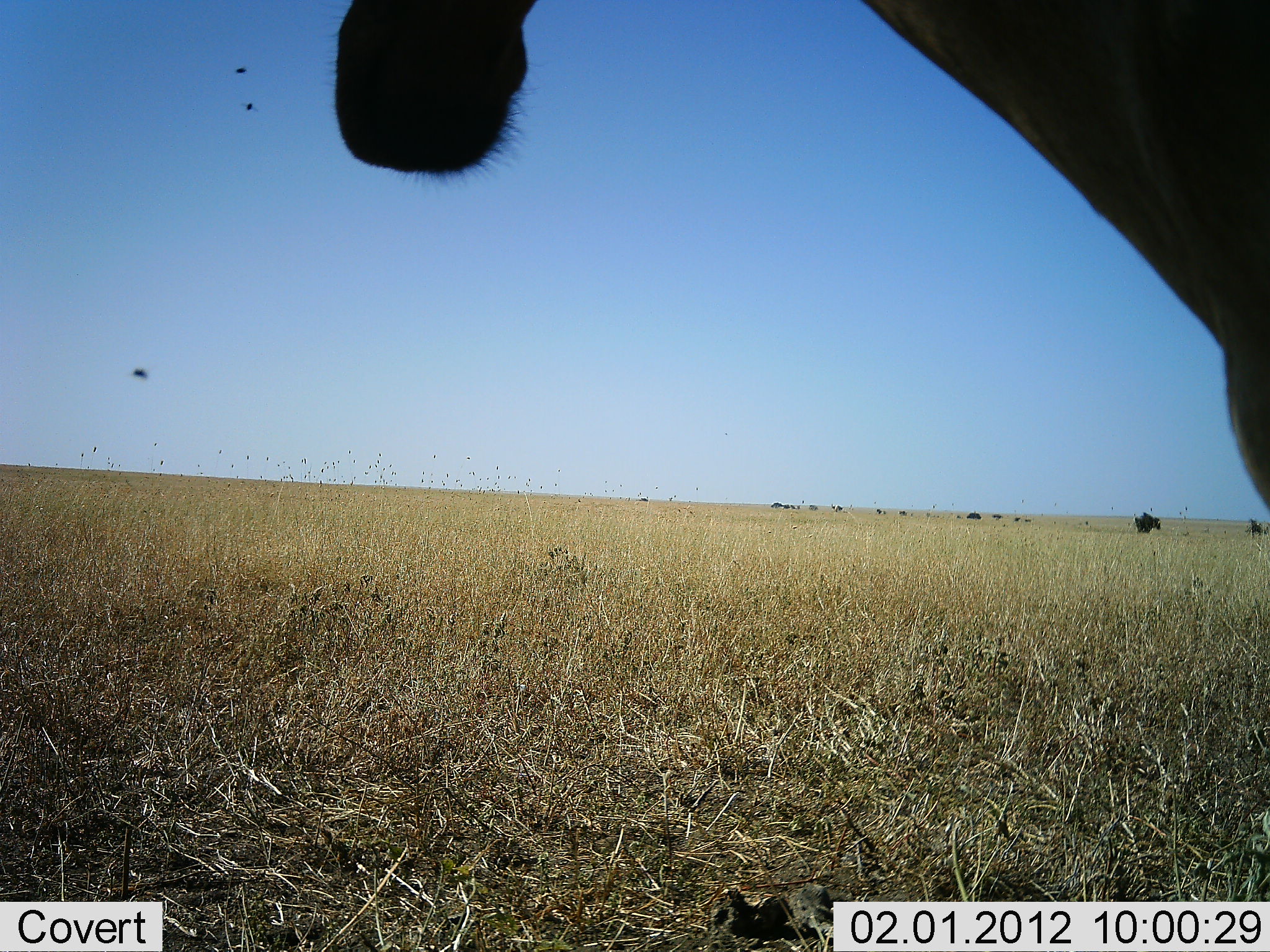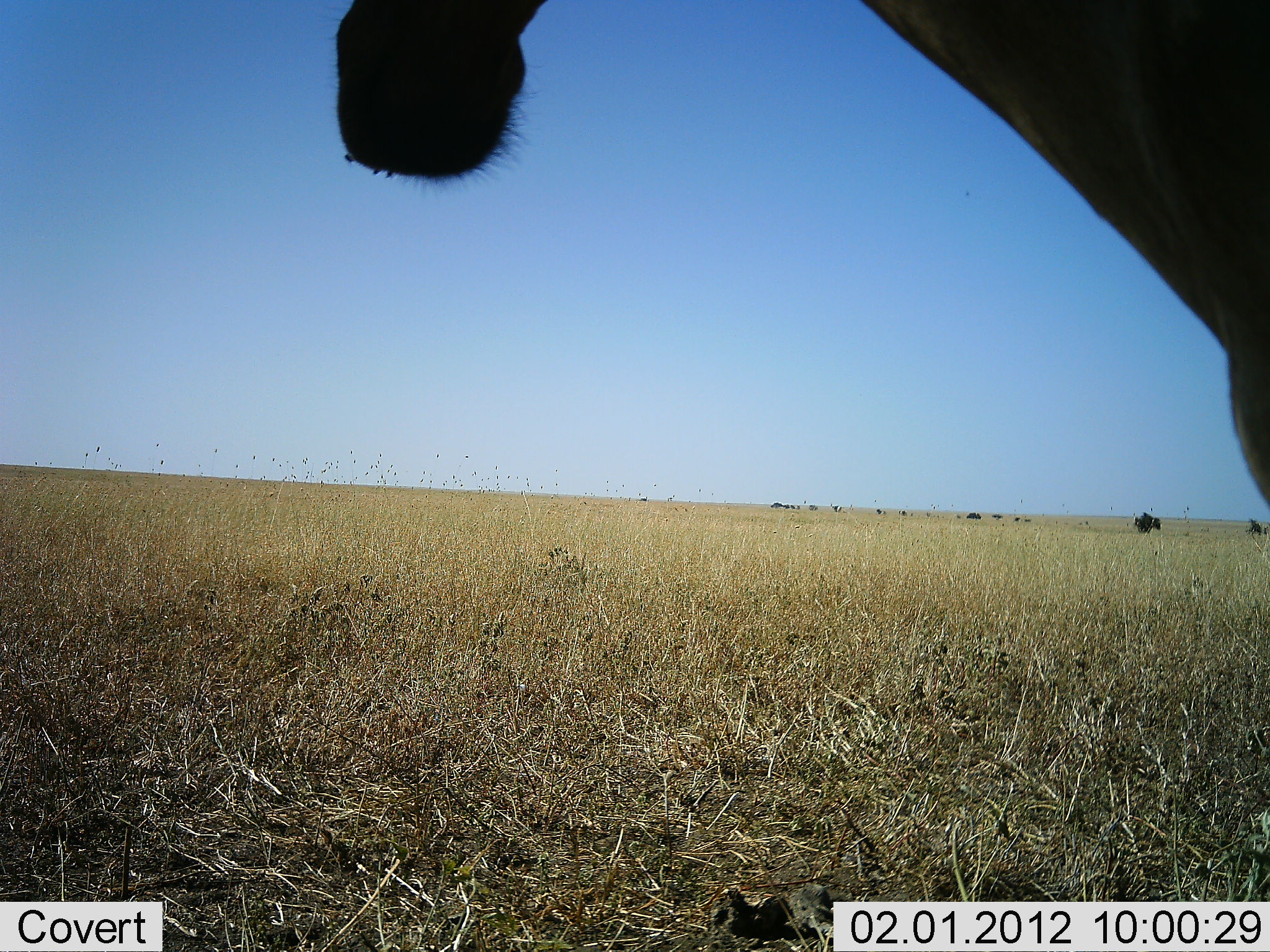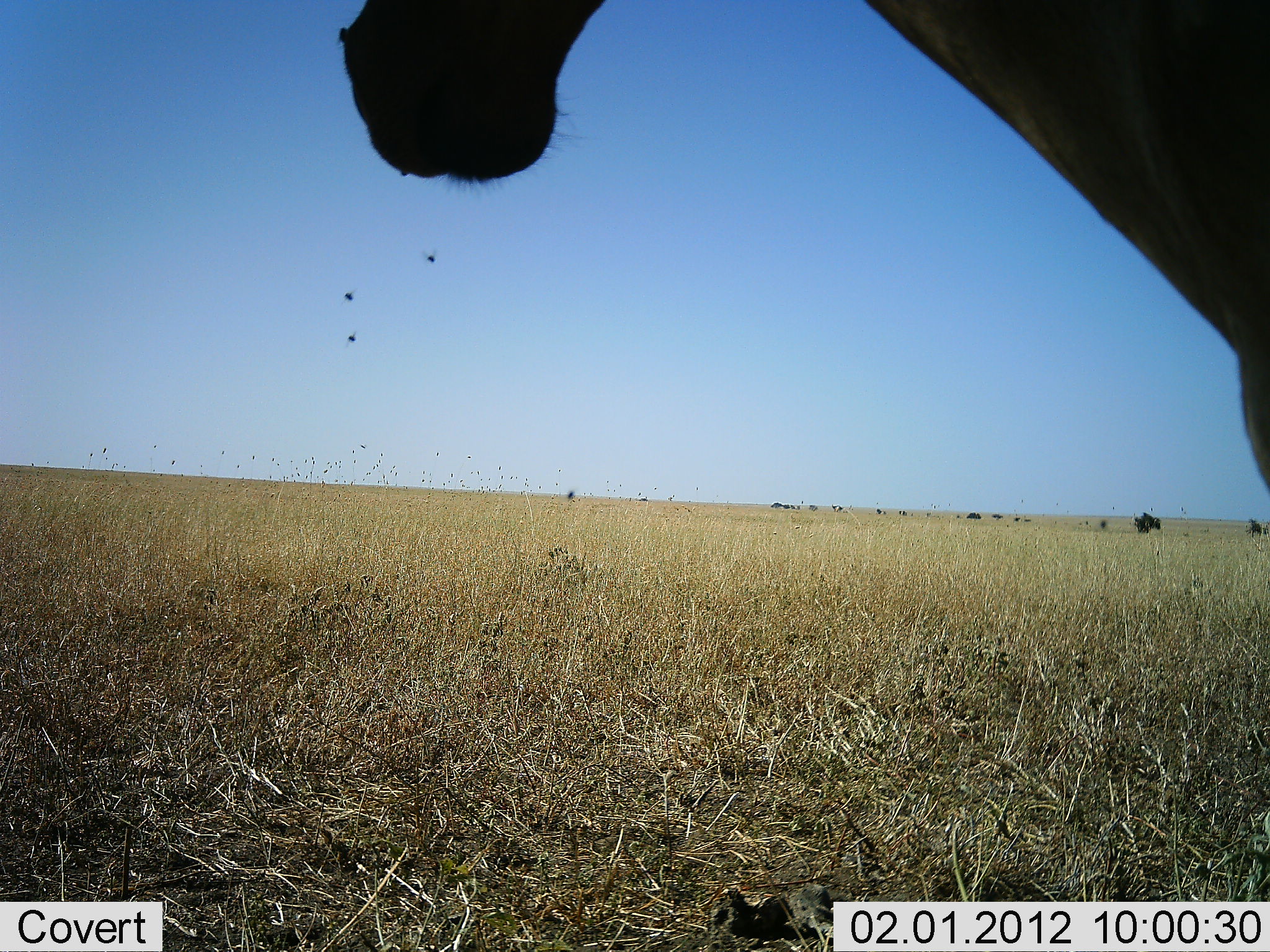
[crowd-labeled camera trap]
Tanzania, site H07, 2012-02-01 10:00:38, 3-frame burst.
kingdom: Animalia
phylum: Chordata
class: Mammalia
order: Artiodactyla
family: Bovidae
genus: Alcelaphus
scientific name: Alcelaphus buselaphus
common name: hartebeest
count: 1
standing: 100%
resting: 0%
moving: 0%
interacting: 0%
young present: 0%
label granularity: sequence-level